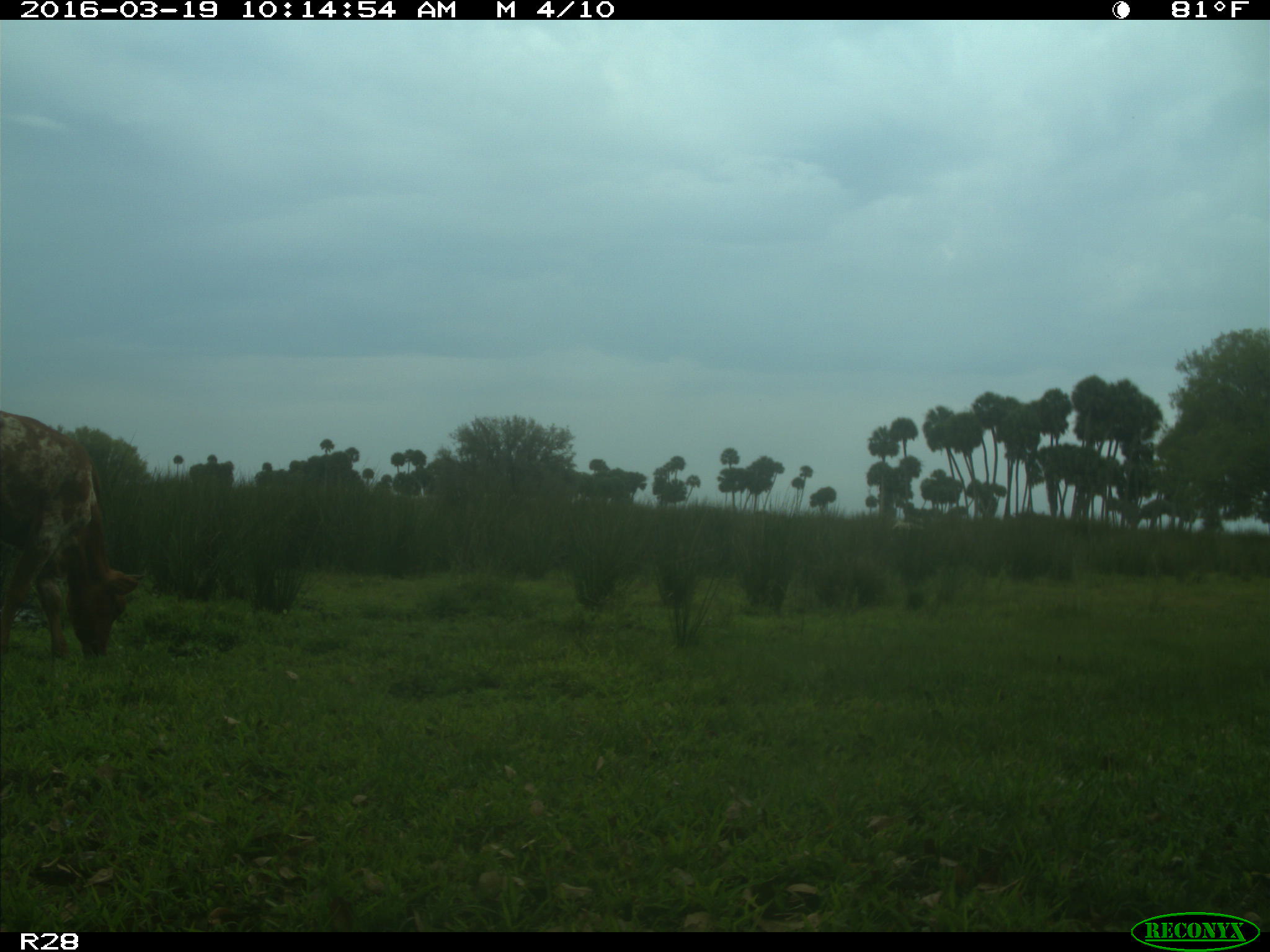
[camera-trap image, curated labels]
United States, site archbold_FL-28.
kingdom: Animalia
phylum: Chordata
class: Mammalia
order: Artiodactyla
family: Bovidae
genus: Bos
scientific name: Bos taurus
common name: domestic cow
Bos taurus (domestic cow).